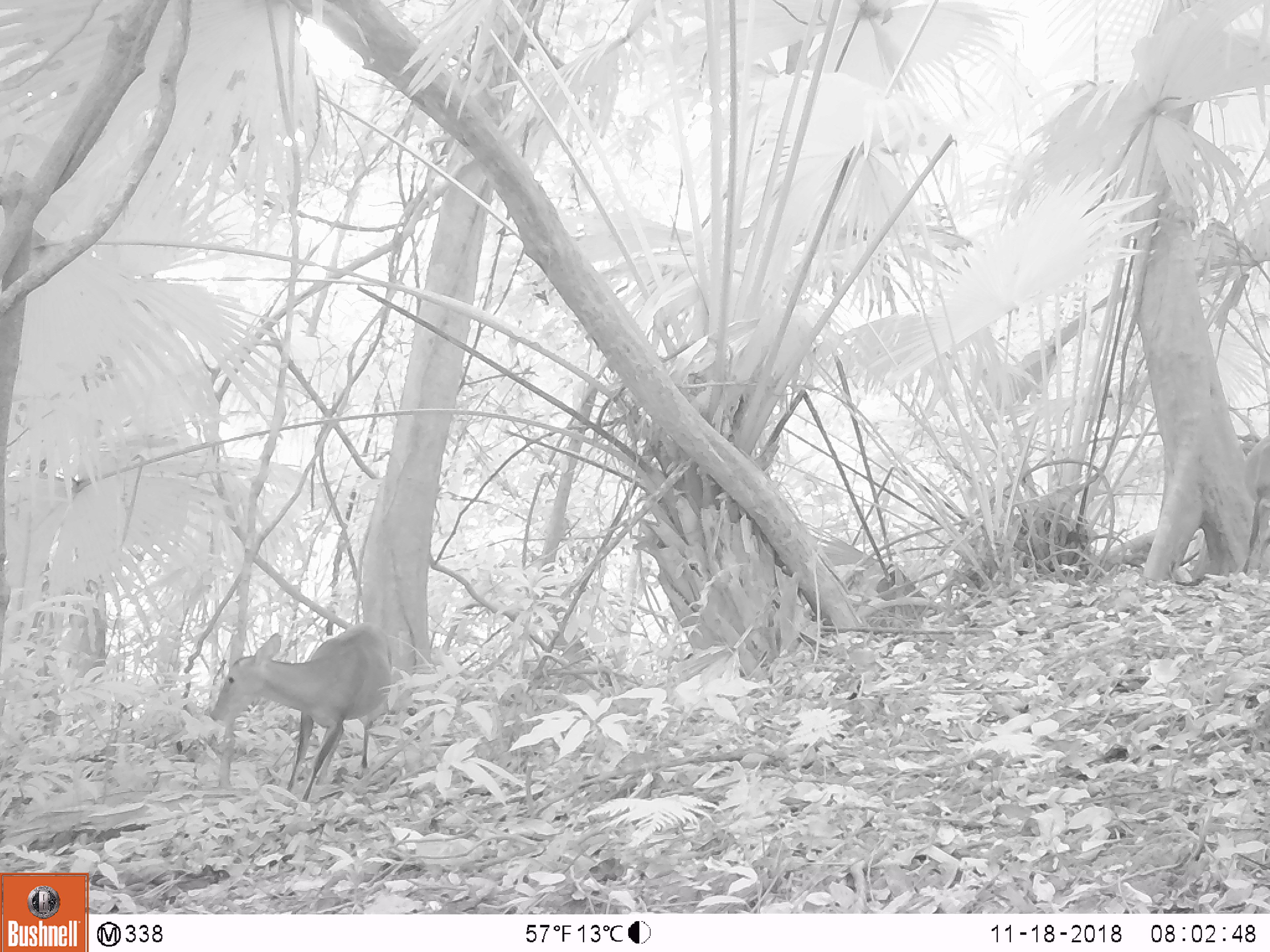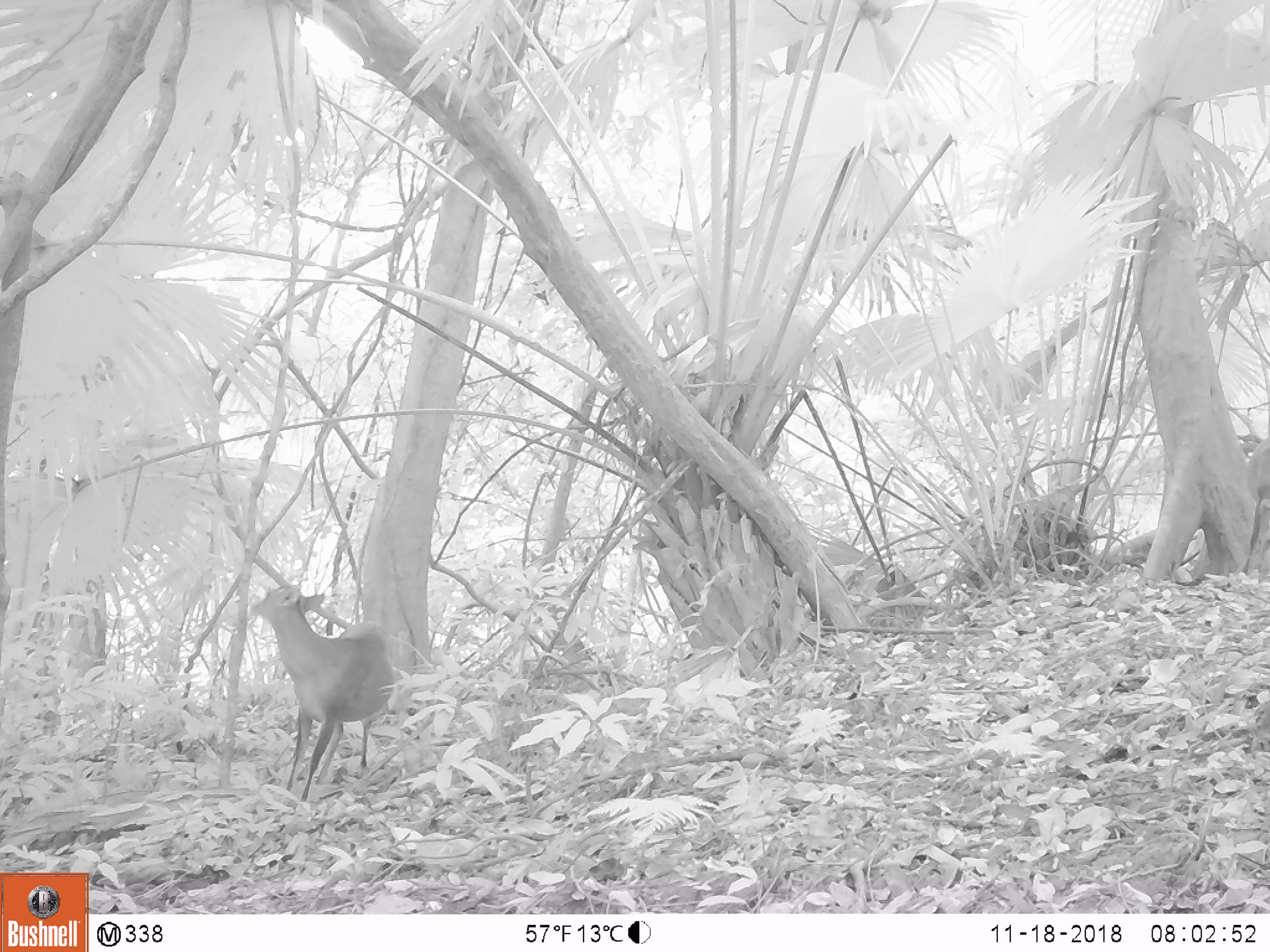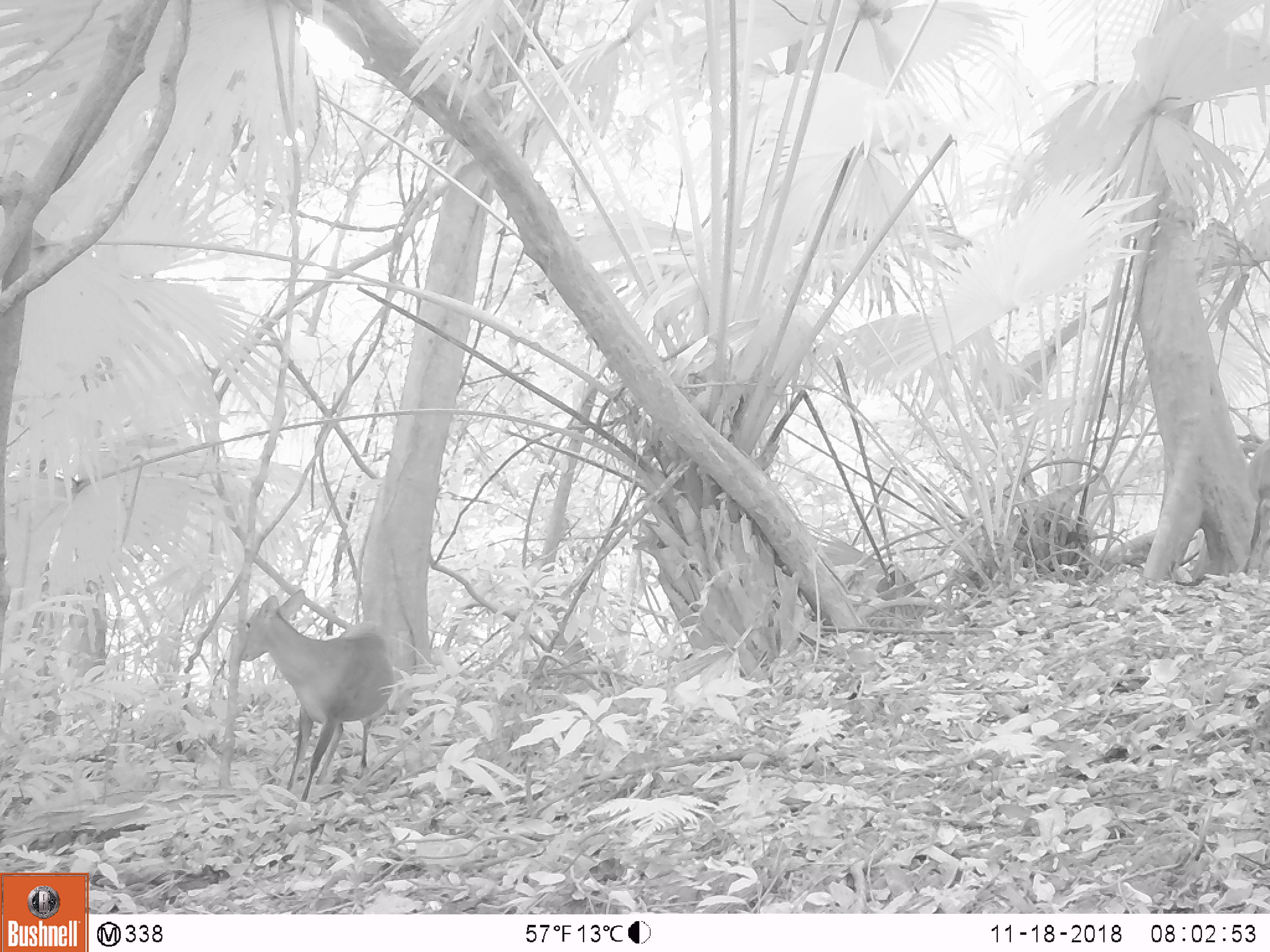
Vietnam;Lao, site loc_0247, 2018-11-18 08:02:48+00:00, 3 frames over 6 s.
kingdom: Animalia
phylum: Chordata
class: Mammalia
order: Artiodactyla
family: Cervidae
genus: Muntiacus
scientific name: Muntiacus vuquangensis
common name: large-antlered muntjac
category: large antlered muntjac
Large antlered muntjac (large-antlered muntjac) (Muntiacus vuquangensis). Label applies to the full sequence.